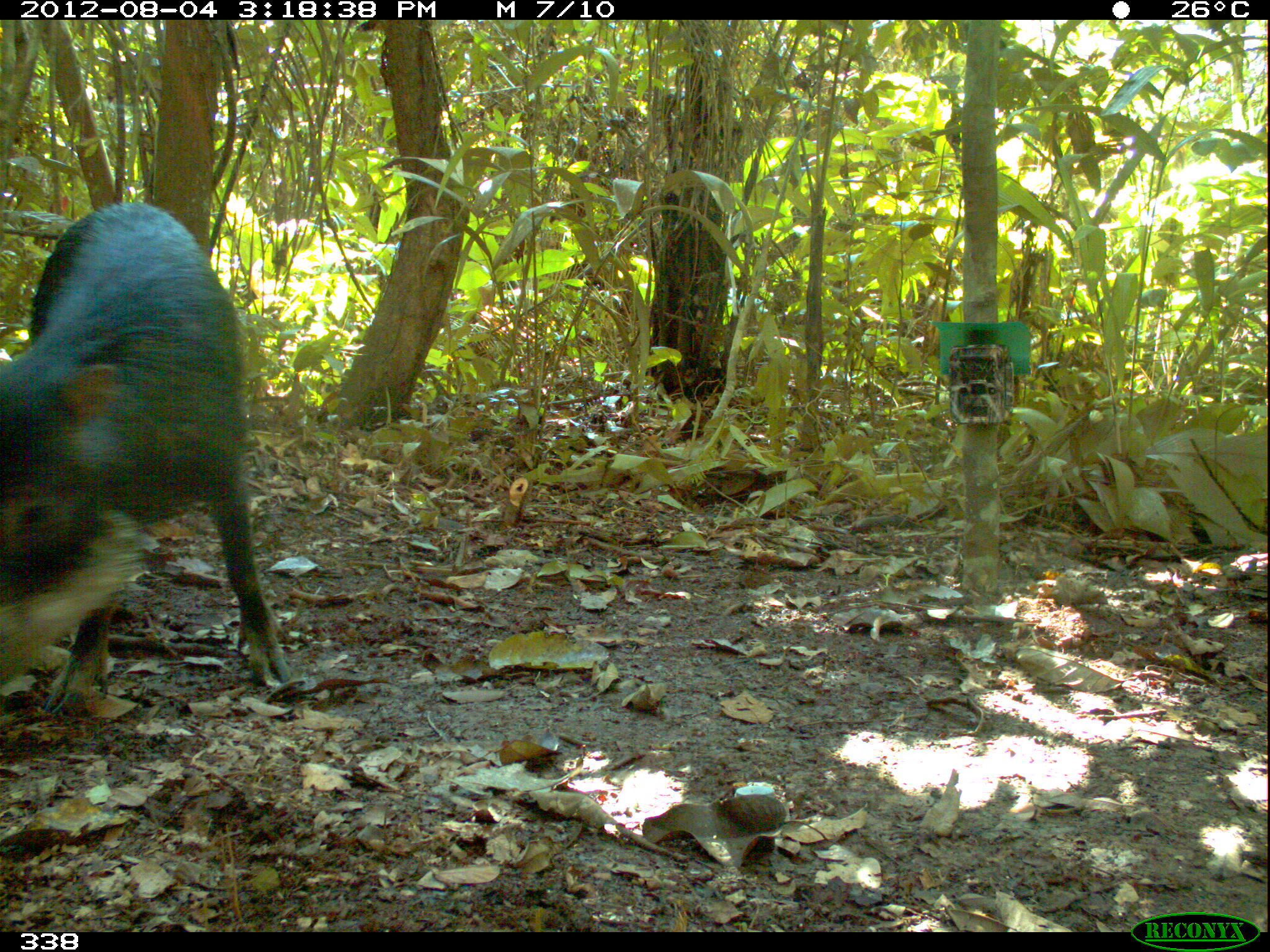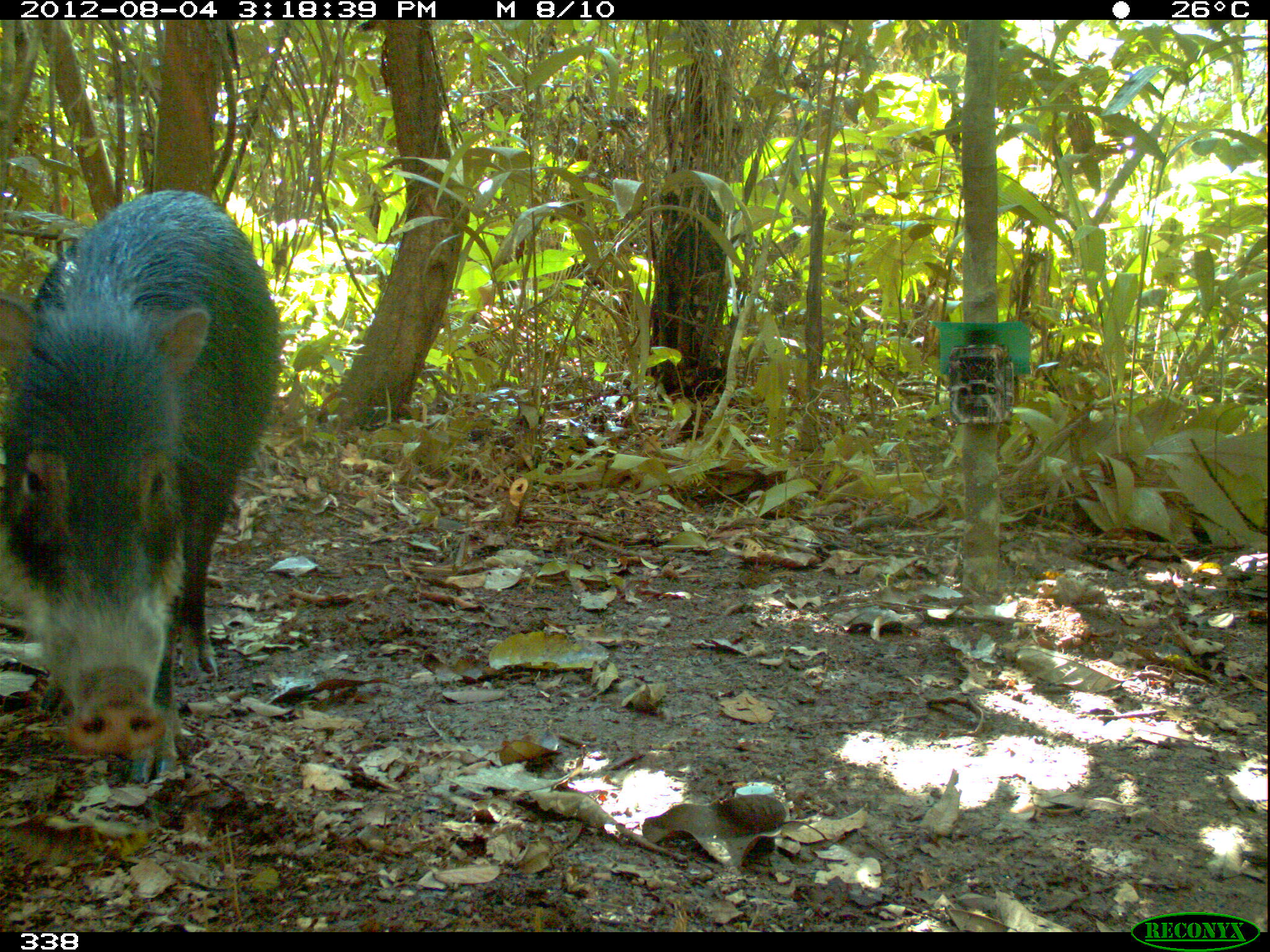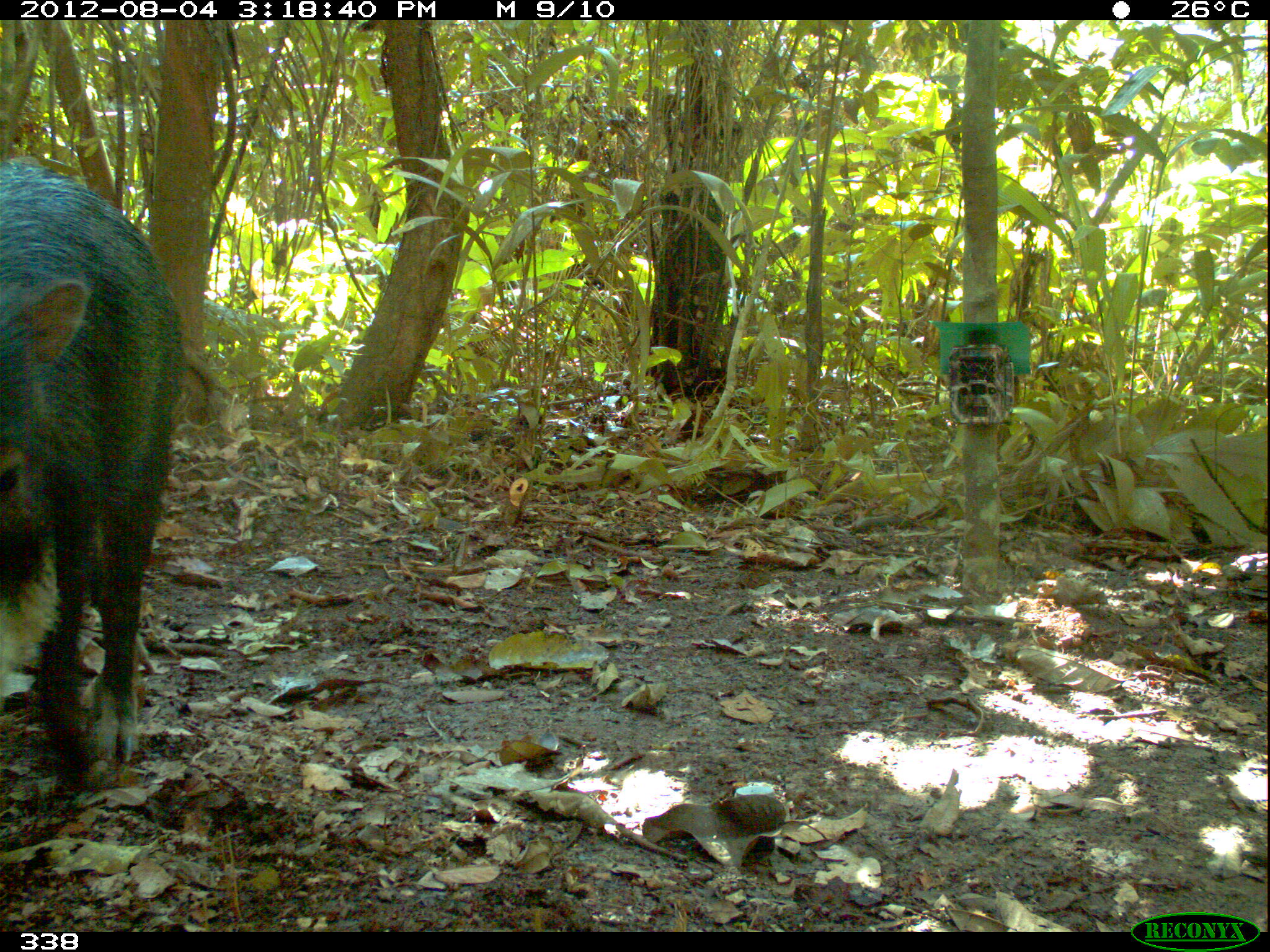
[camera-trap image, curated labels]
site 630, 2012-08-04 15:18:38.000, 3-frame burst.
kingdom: Animalia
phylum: Chordata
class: Mammalia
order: Artiodactyla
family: Tayassuidae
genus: Tayassu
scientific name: Tayassu pecari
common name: white-lipped peccary